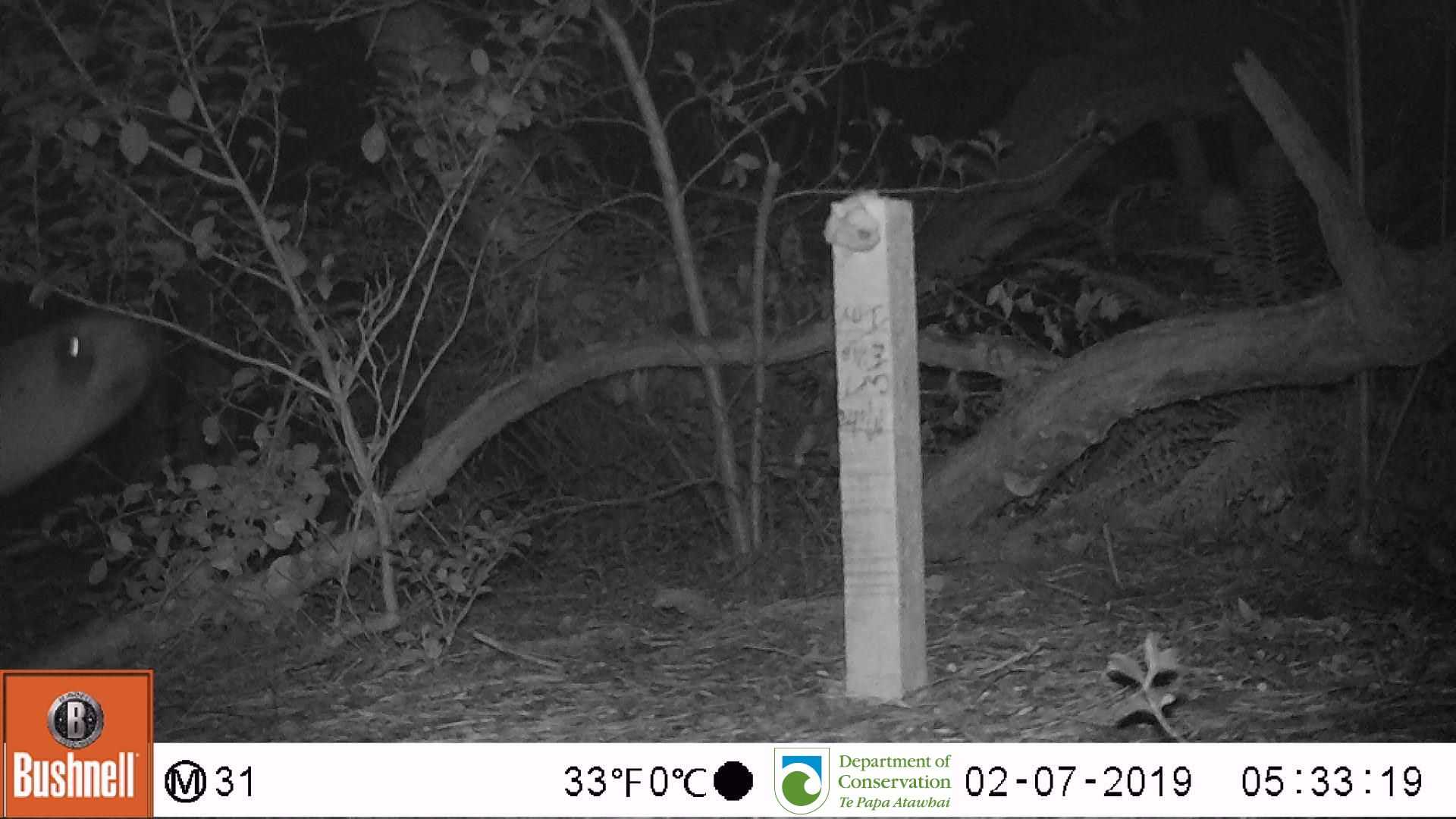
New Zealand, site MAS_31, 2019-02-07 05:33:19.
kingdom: Animalia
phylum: Chordata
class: Mammalia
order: Carnivora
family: Otariidae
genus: Phocarctos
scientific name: Phocarctos hookeri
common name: new zealand sea lion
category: sealion